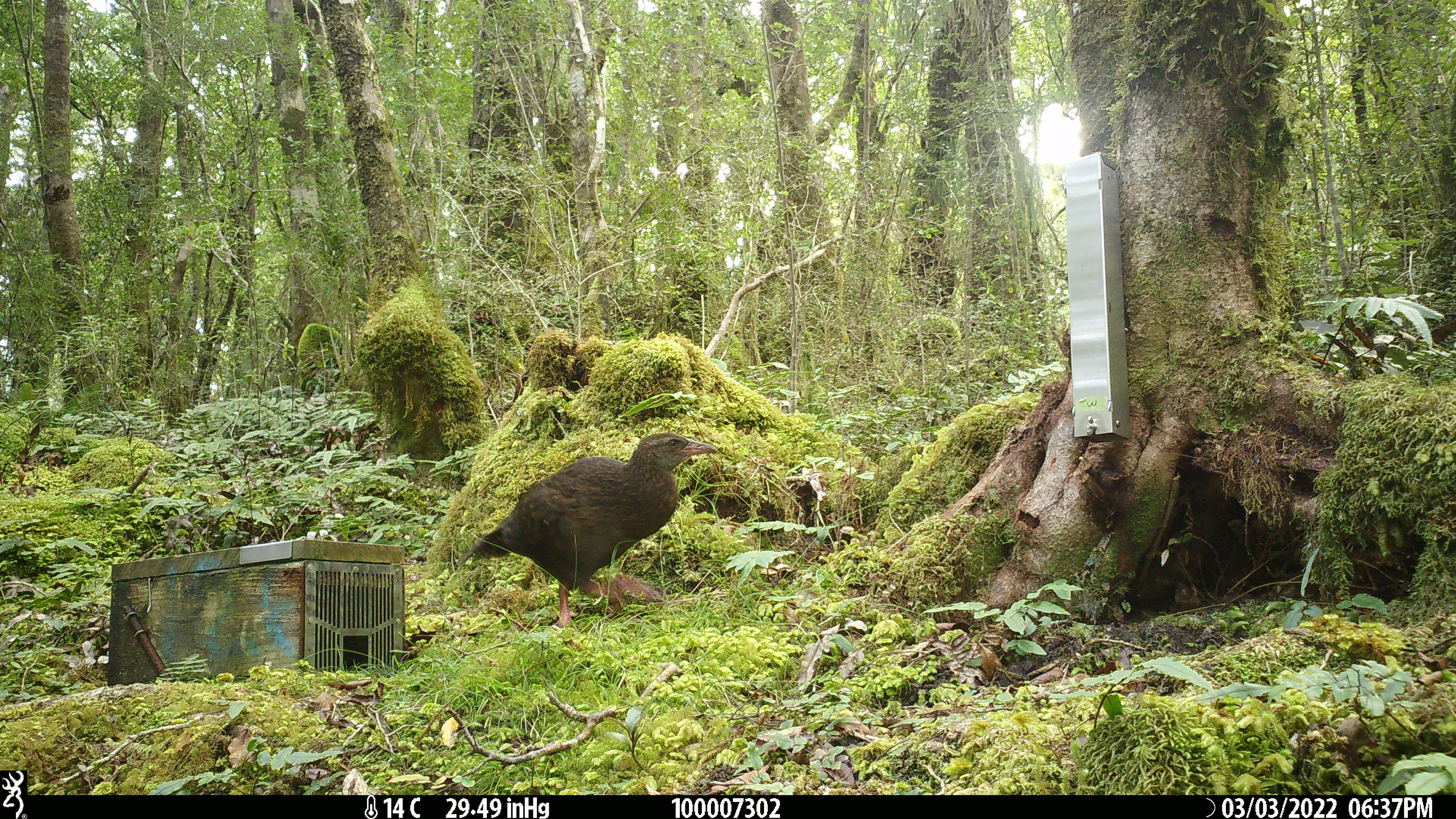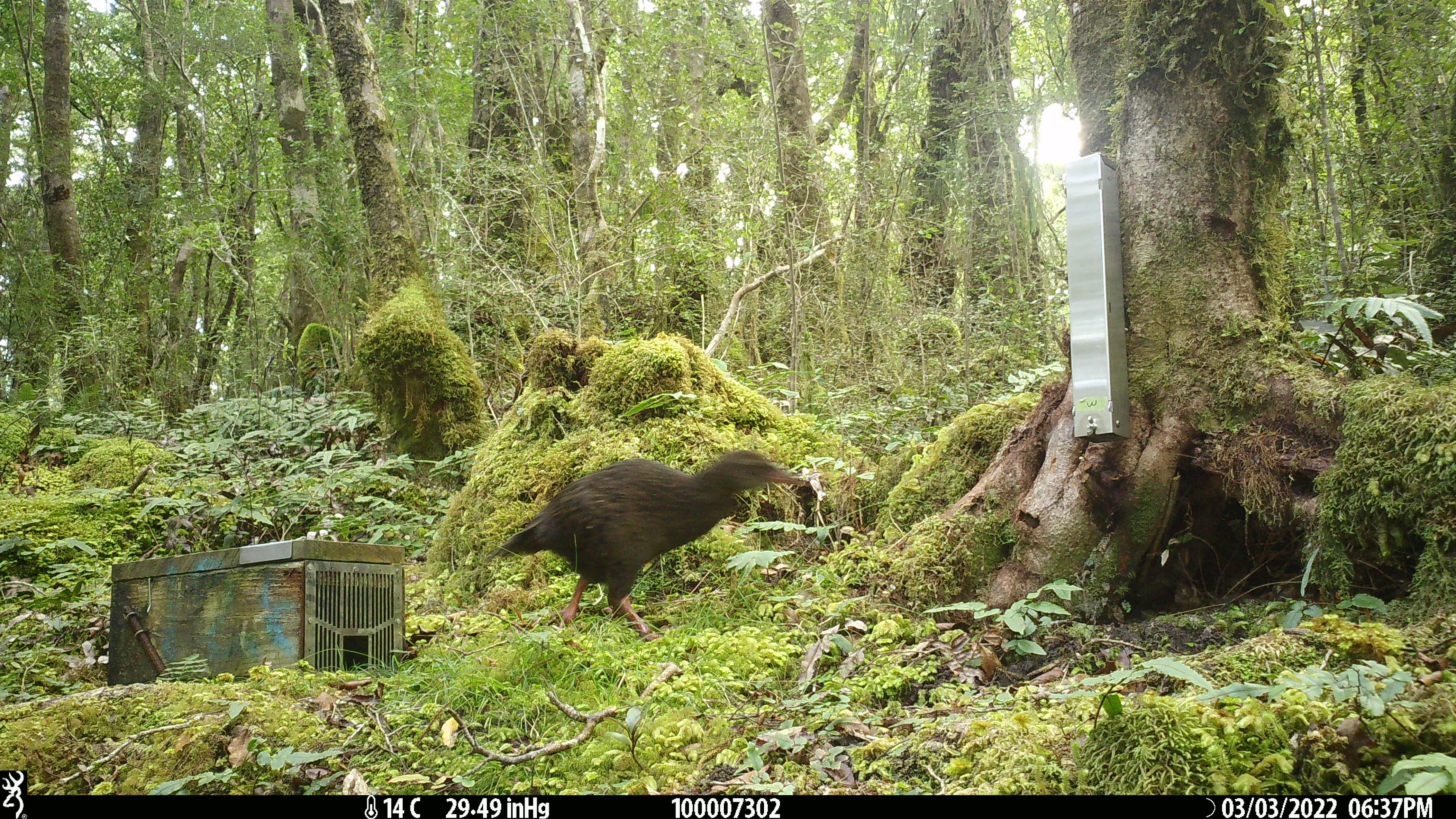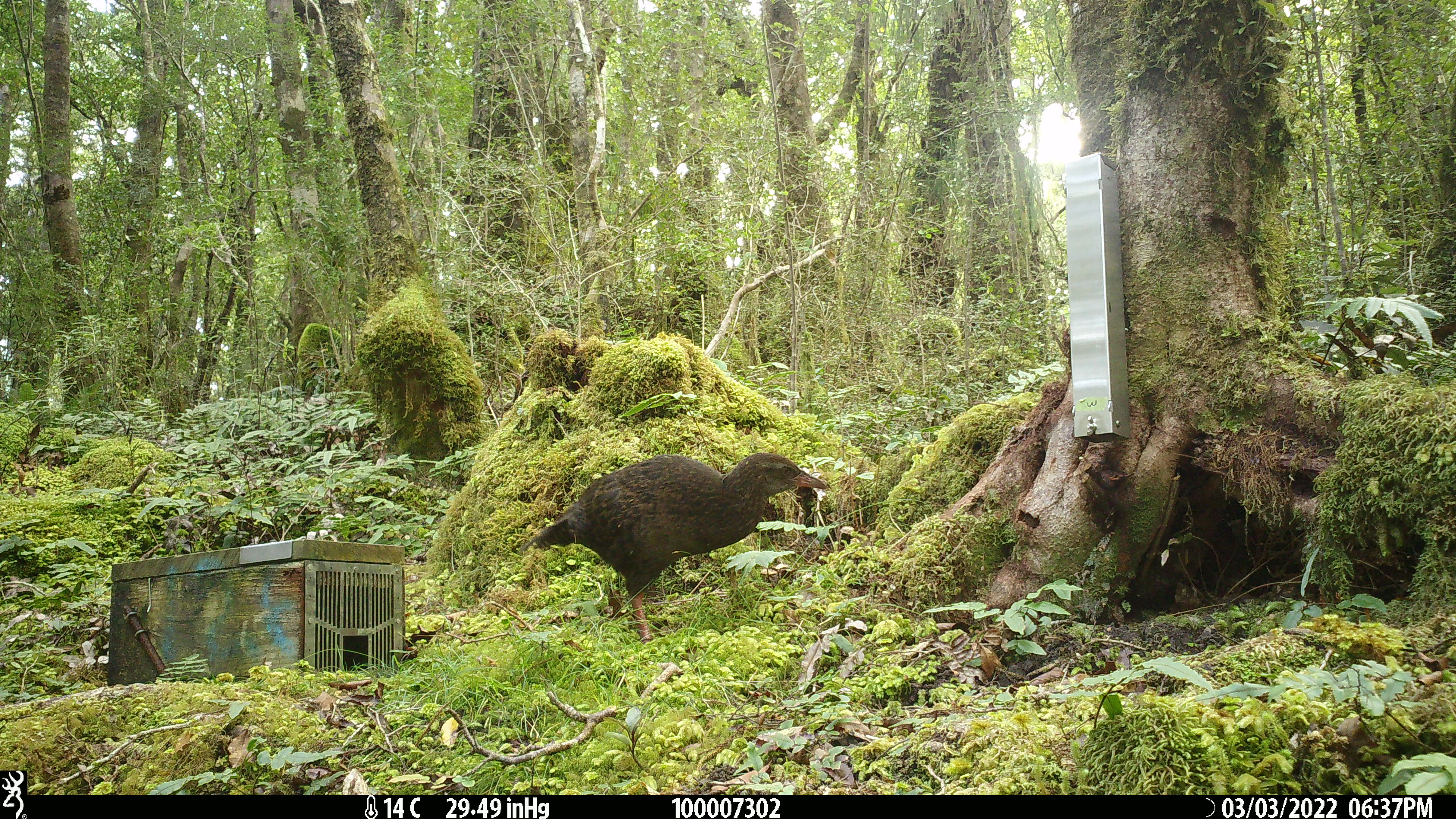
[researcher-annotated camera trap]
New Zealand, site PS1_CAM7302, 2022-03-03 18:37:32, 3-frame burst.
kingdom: Animalia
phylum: Chordata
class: Aves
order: Gruiformes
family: Rallidae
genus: Gallirallus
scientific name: Gallirallus australis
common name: weka